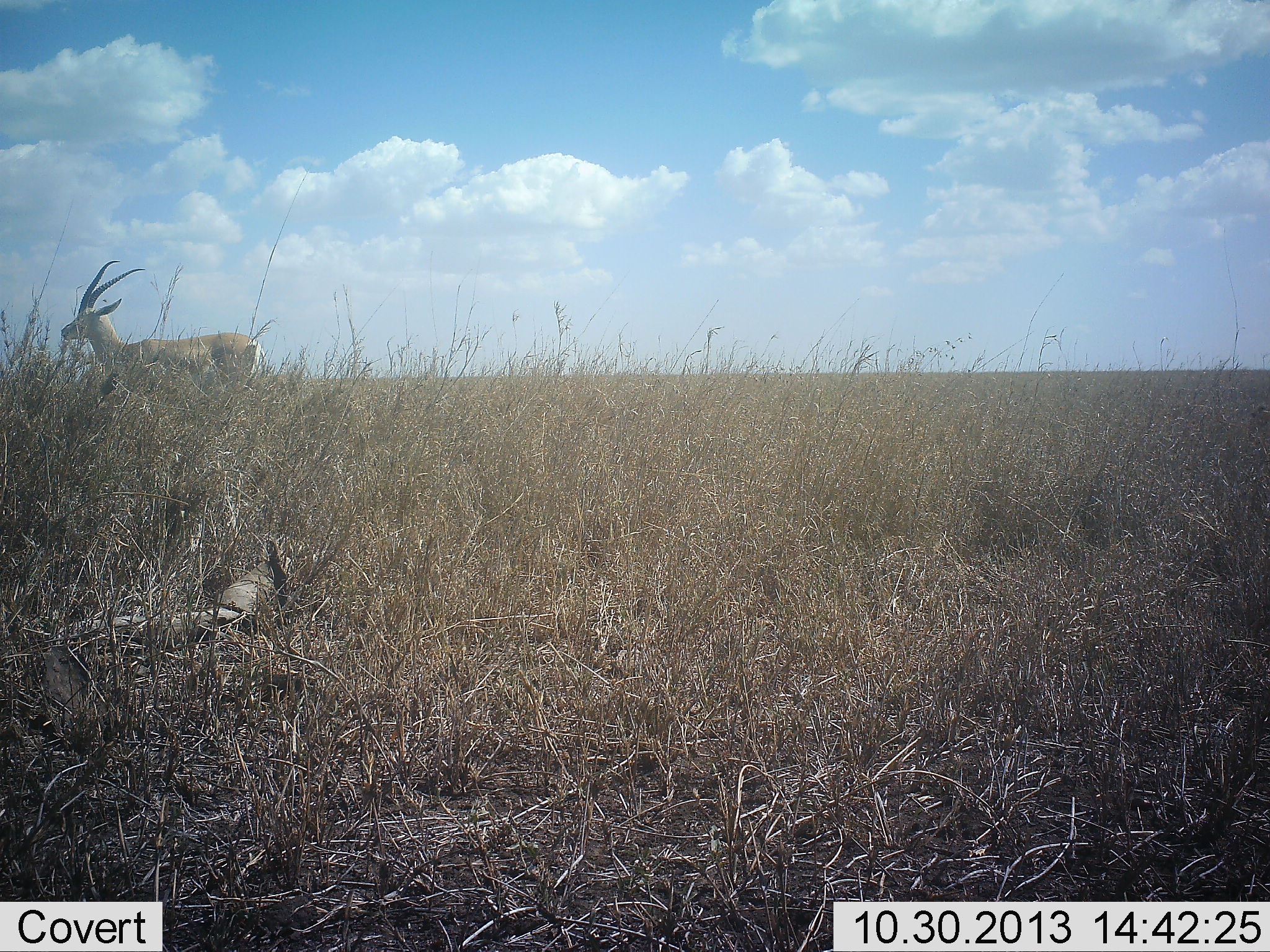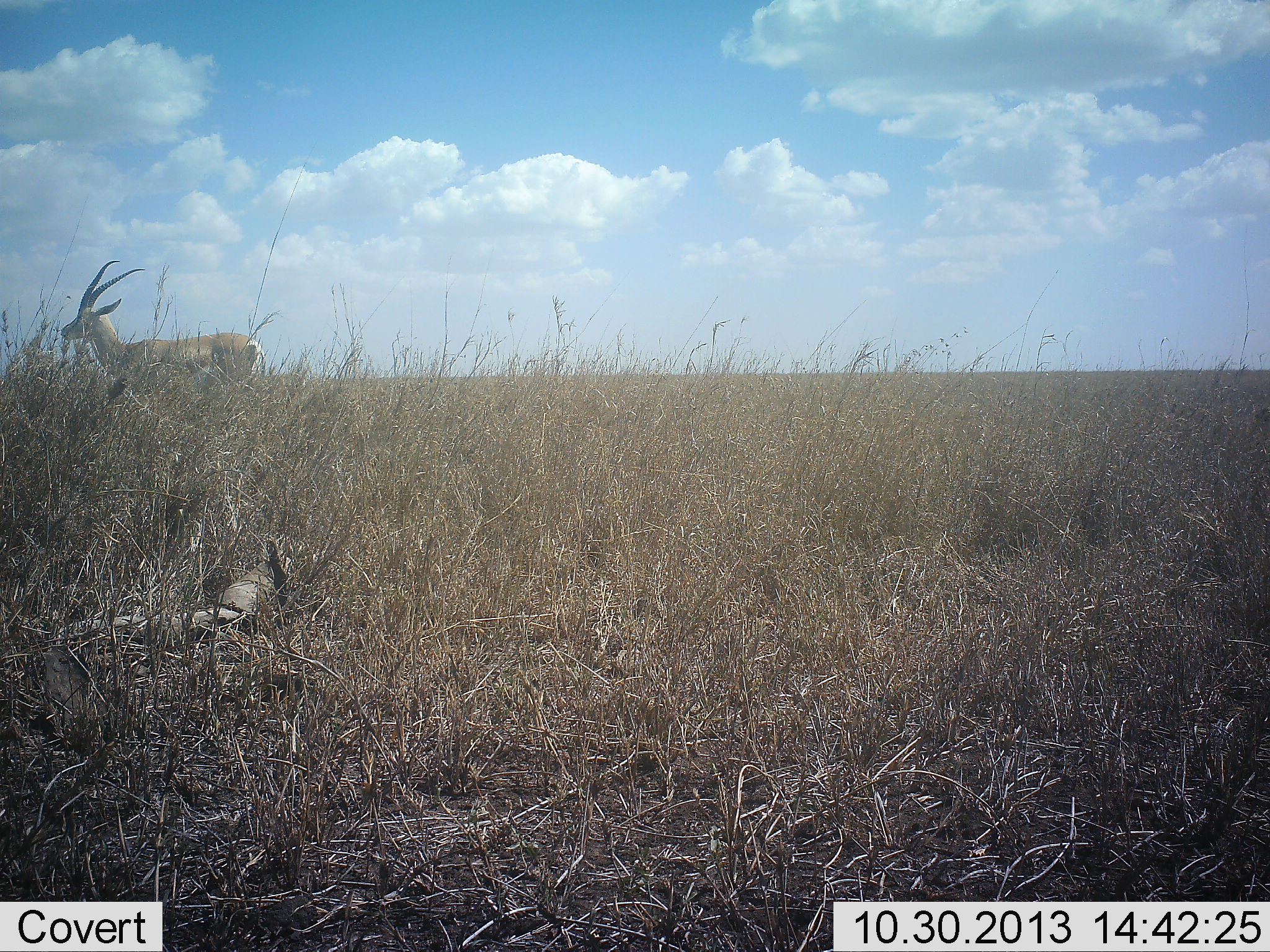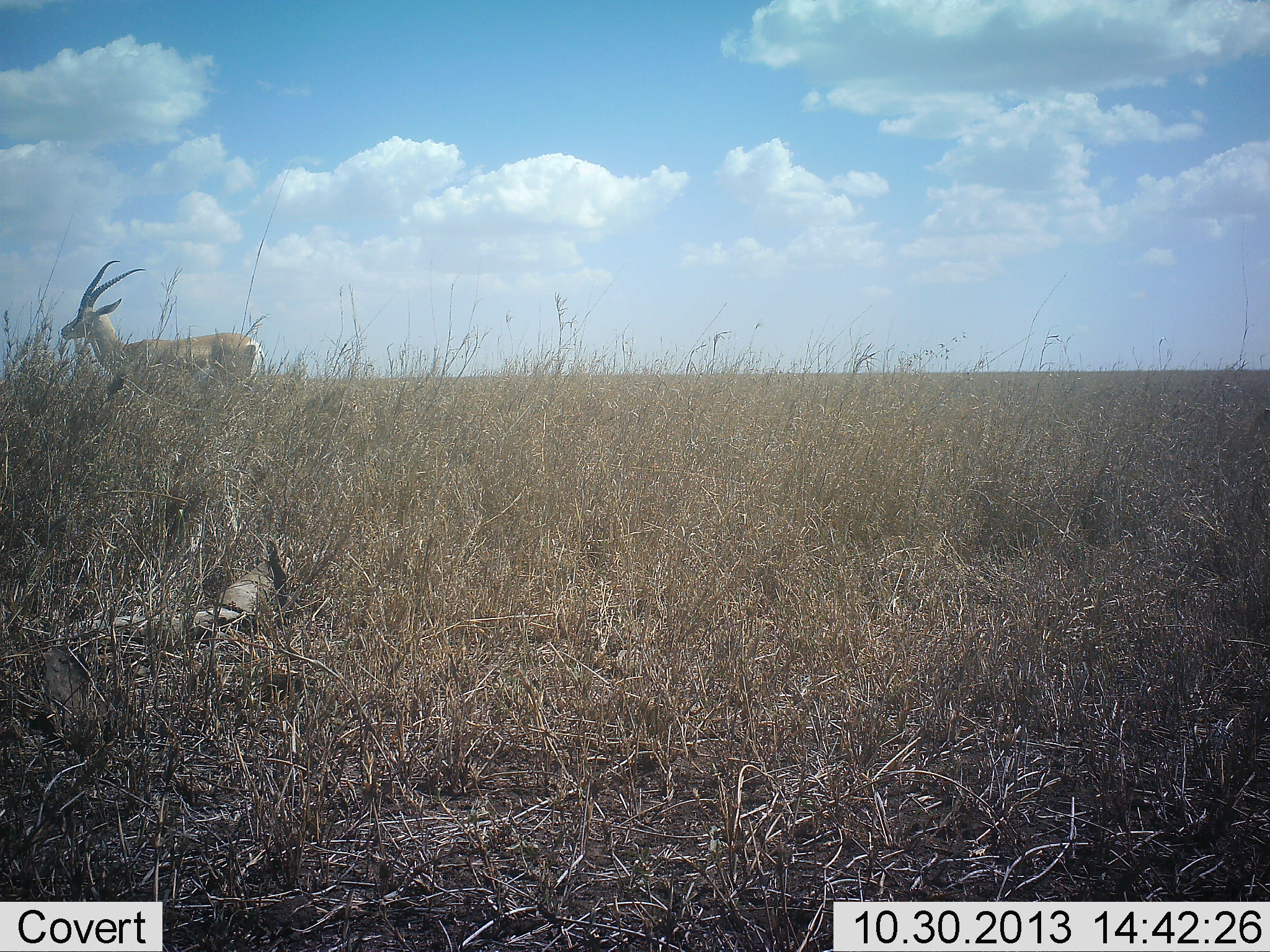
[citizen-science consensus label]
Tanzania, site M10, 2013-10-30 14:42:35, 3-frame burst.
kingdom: Animalia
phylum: Chordata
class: Mammalia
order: Artiodactyla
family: Bovidae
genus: Nanger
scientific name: Nanger granti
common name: grant's gazelle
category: gazellegrants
Gazellegrants (grant's gazelle) (Nanger granti), count 1. Behavior (volunteer vote fractions): standing 100%, resting 4%, moving 4%, interacting 0%. Young present (vote fraction): 0%. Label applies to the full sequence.